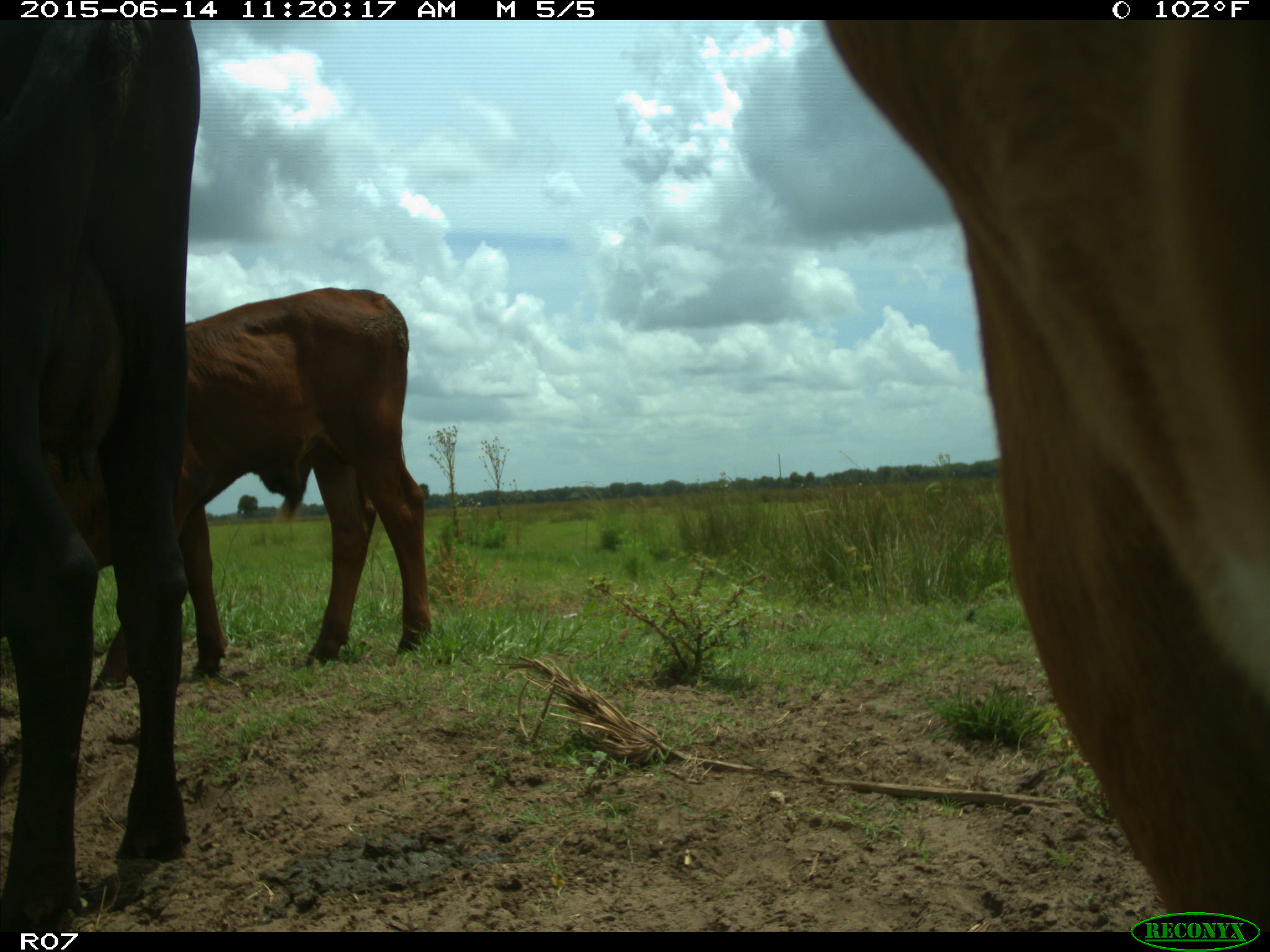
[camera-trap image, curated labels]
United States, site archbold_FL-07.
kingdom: Animalia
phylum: Chordata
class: Mammalia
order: Artiodactyla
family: Bovidae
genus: Bos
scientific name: Bos taurus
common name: domestic cow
Bos taurus (domestic cow).